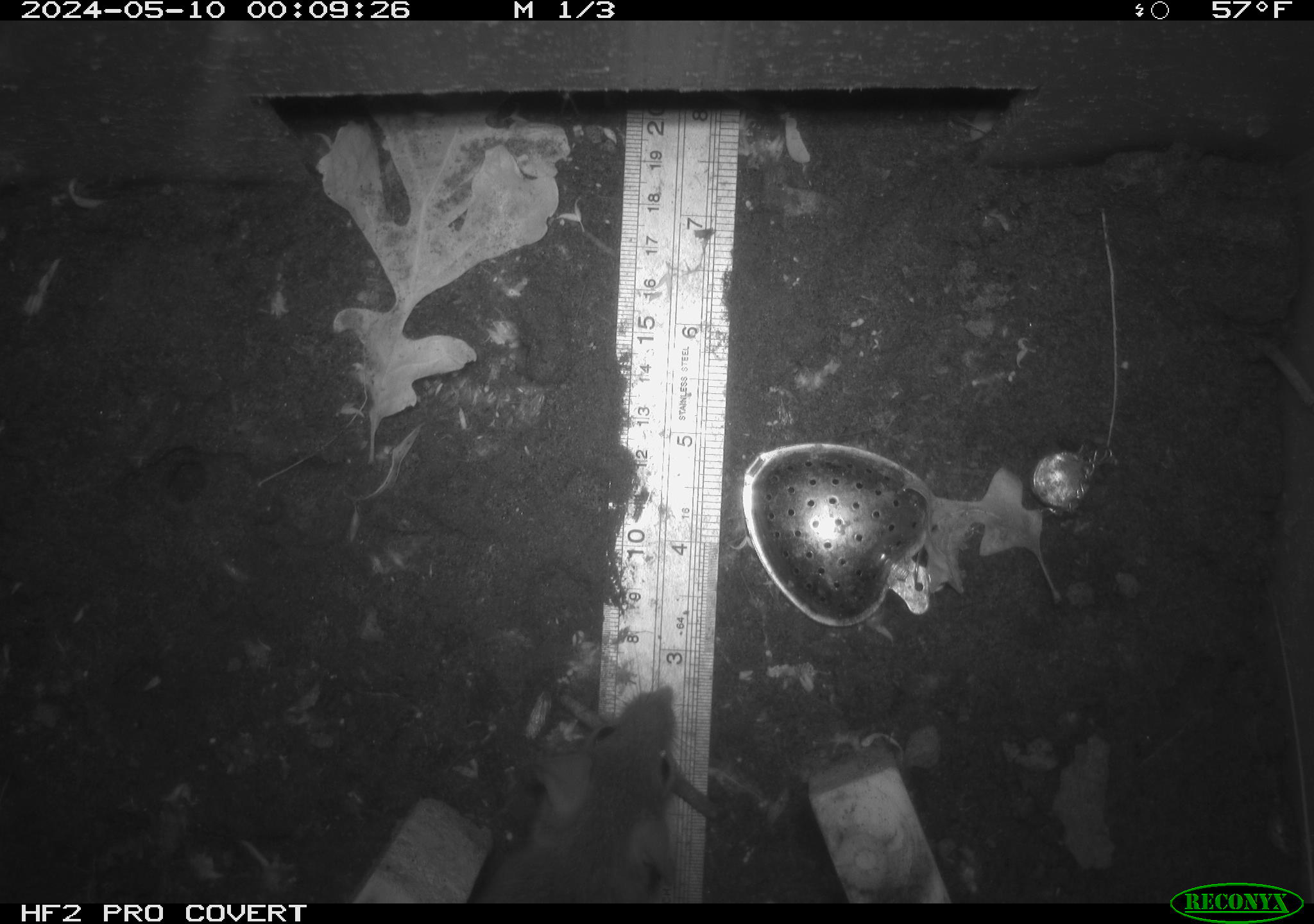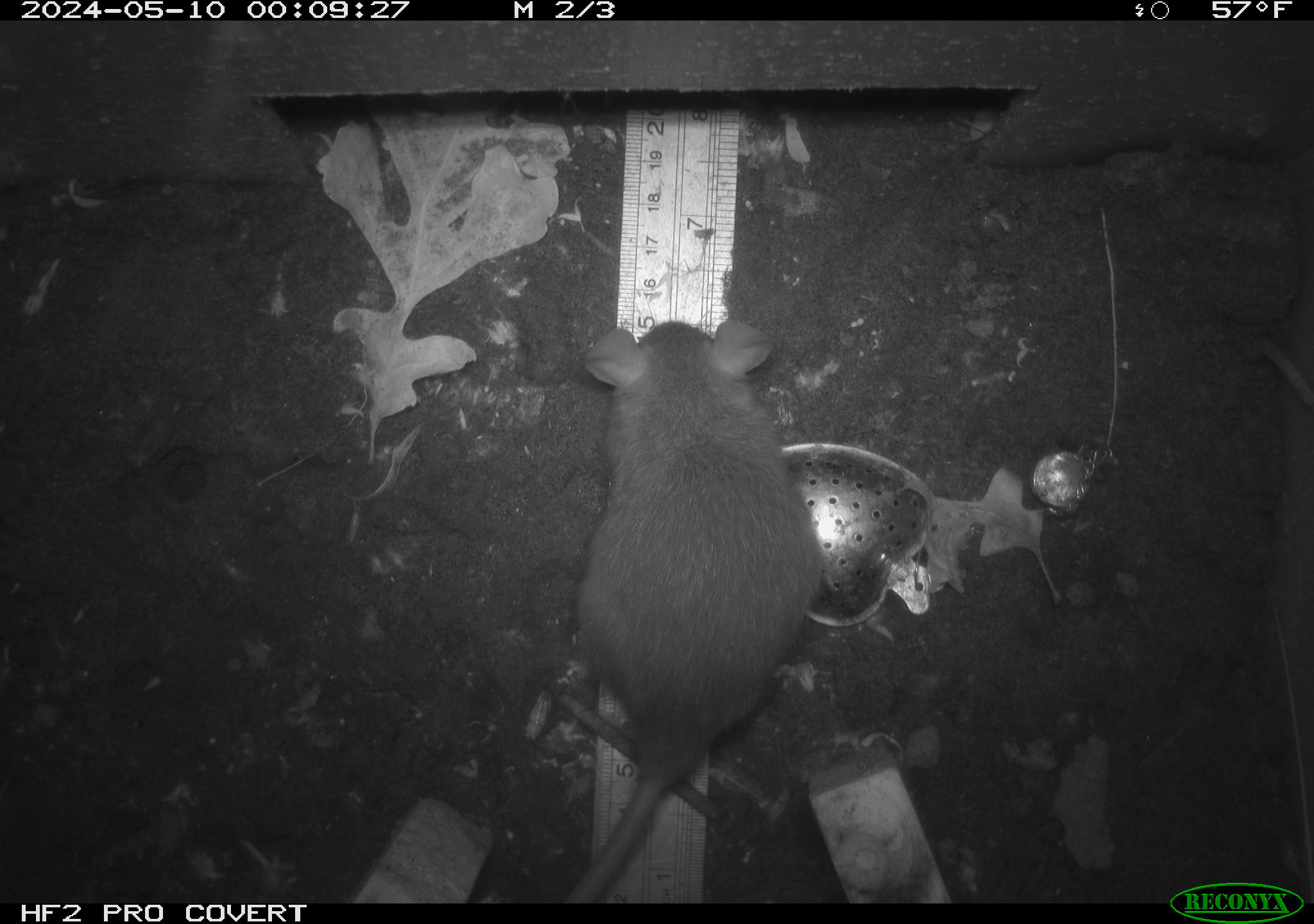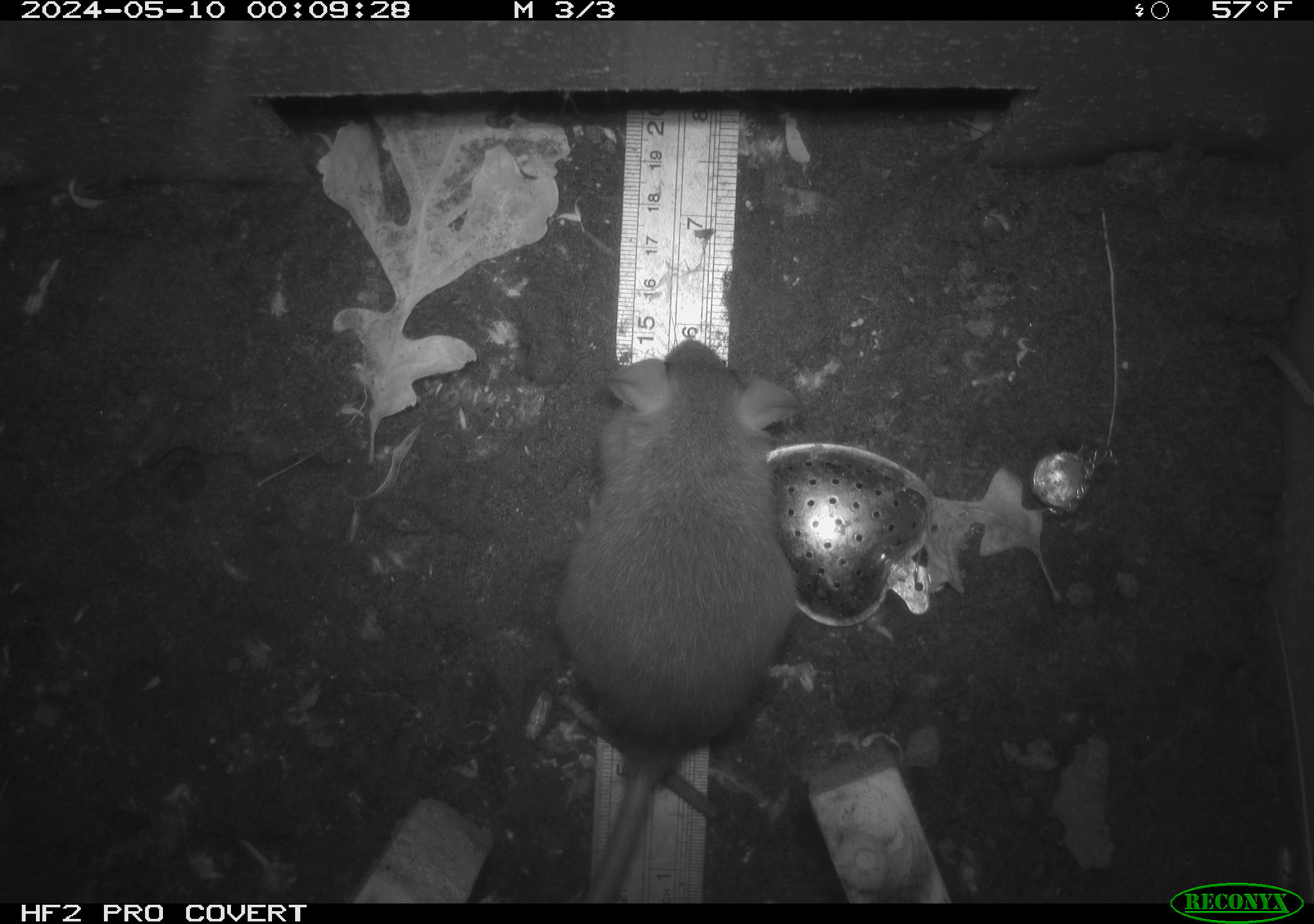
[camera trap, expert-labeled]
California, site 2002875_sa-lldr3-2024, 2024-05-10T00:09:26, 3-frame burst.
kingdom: Animalia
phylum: Chordata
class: Mammalia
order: Rodentia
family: Muridae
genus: Rattus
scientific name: Rattus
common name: rat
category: rattus species